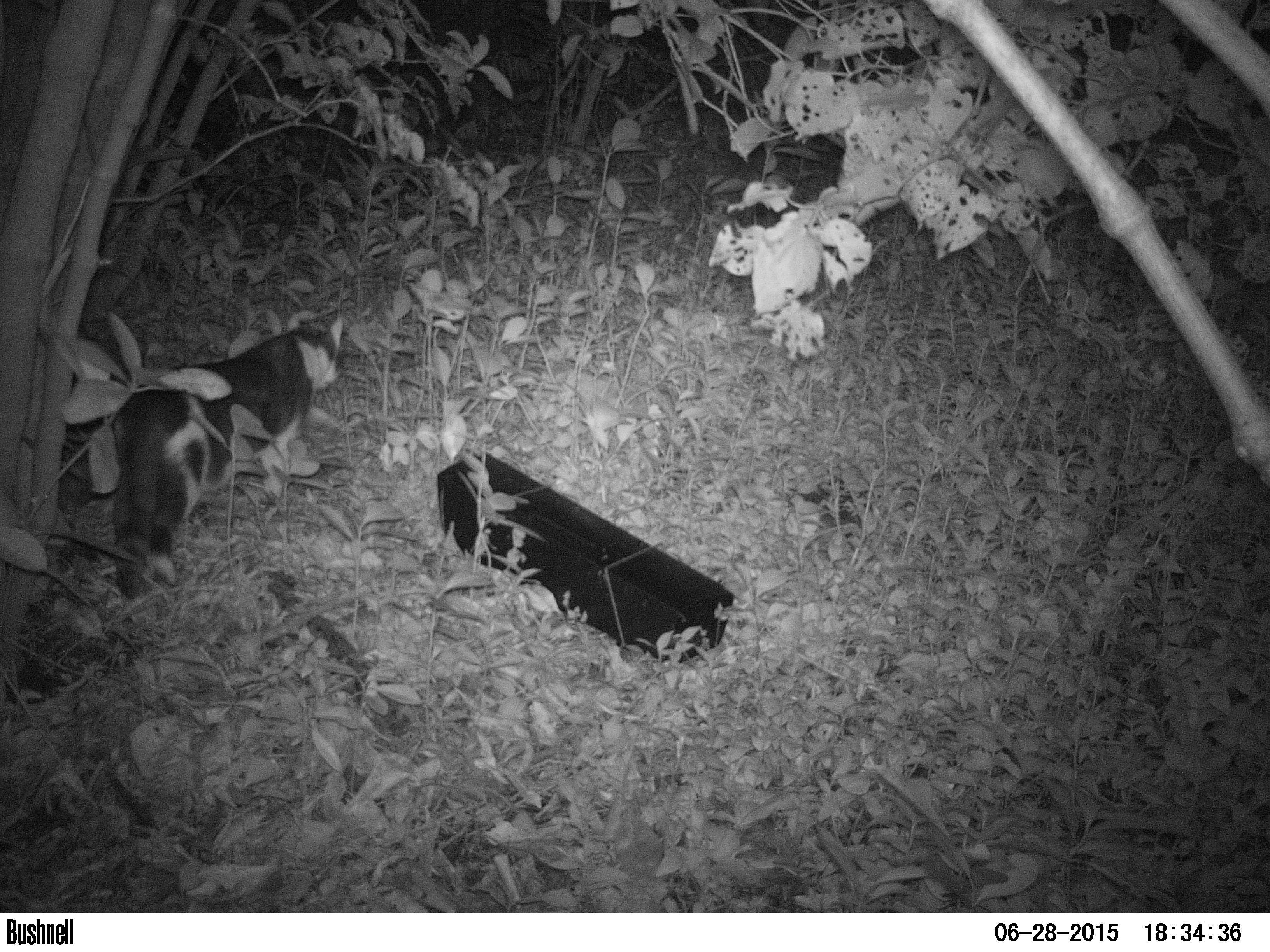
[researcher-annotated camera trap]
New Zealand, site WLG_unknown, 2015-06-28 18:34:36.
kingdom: Animalia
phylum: Chordata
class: Mammalia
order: Carnivora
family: Felidae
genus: Felis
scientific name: Felis catus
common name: domestic cat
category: cat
Cat (domestic cat) (Felis catus).